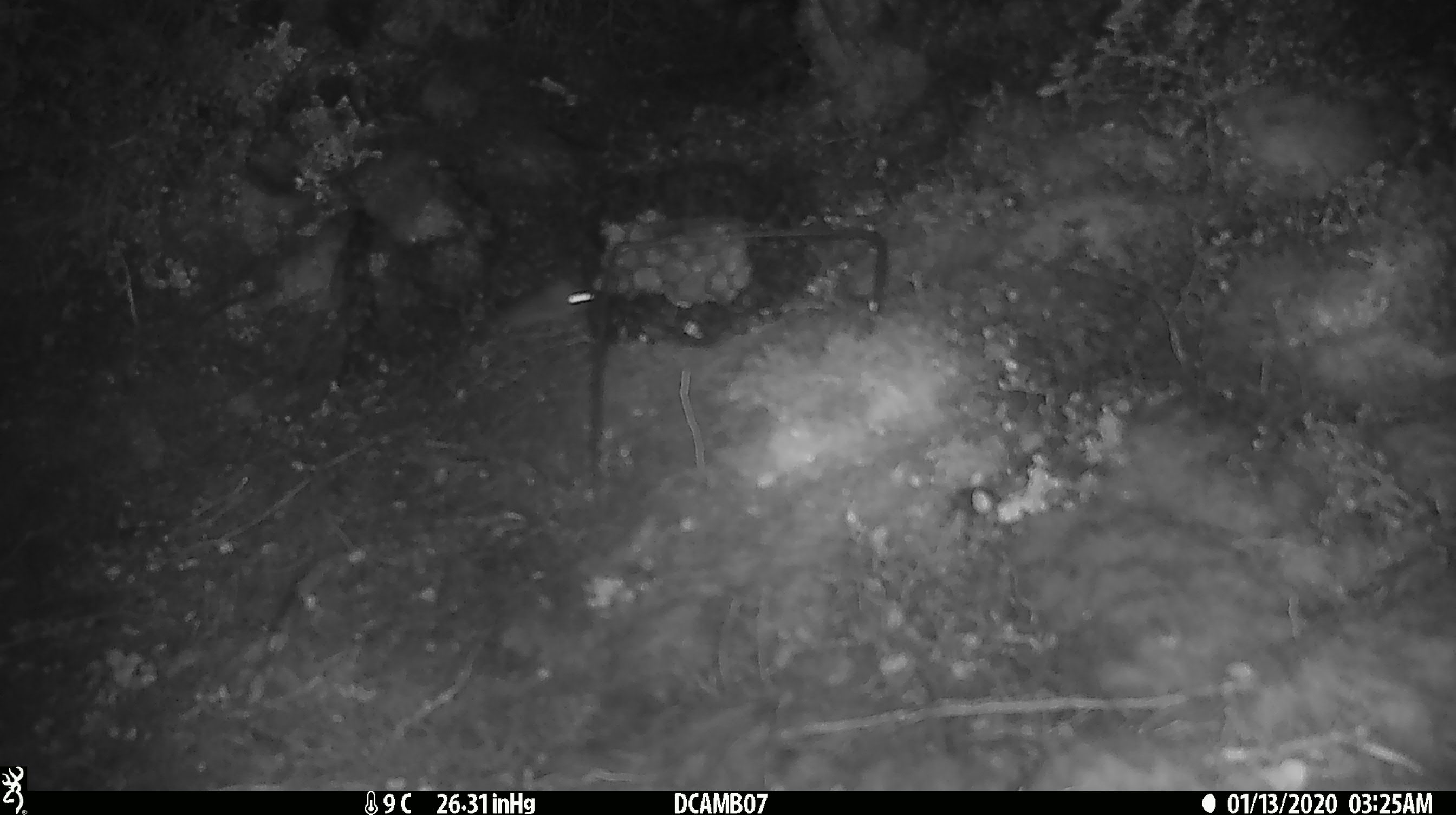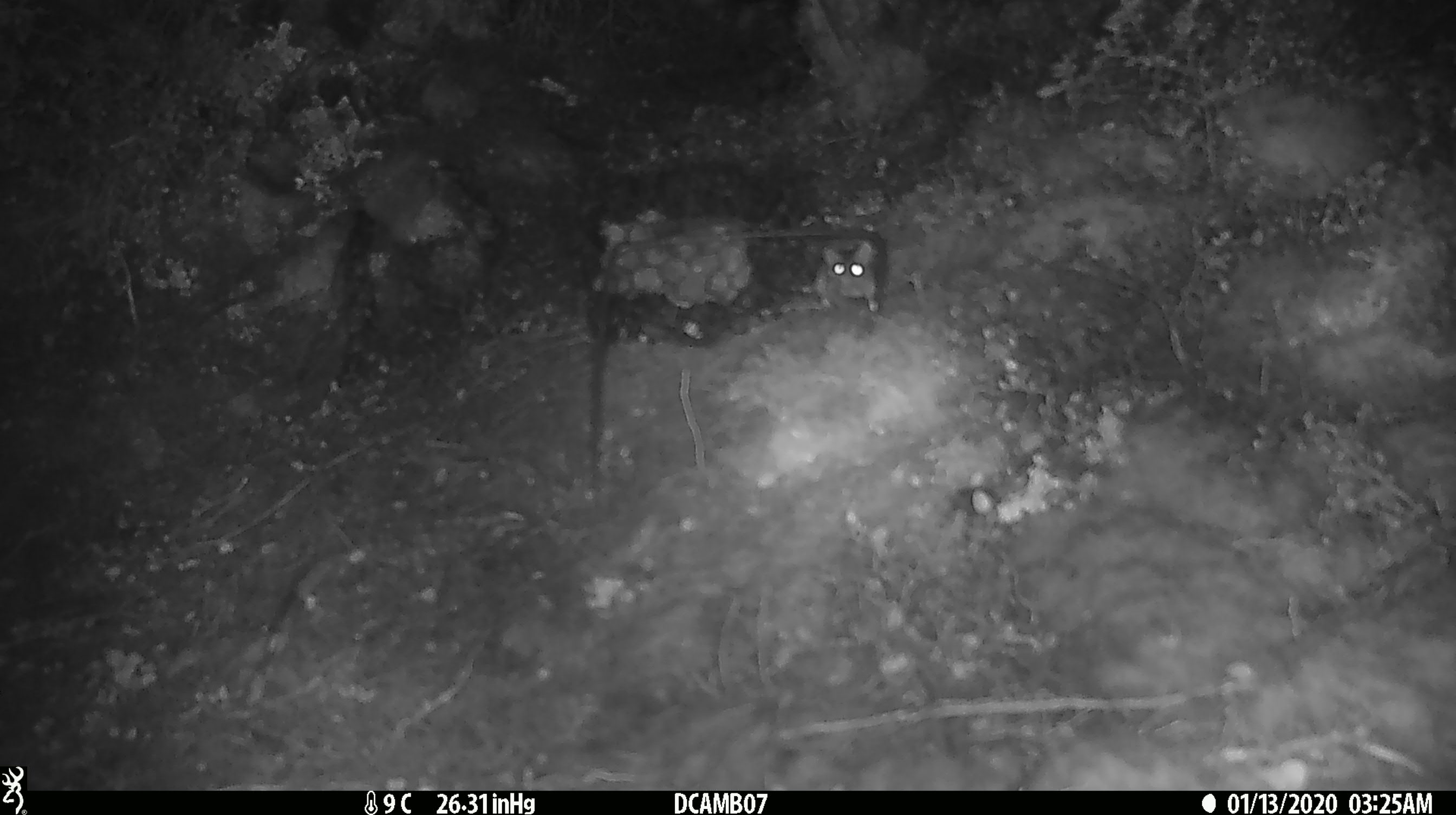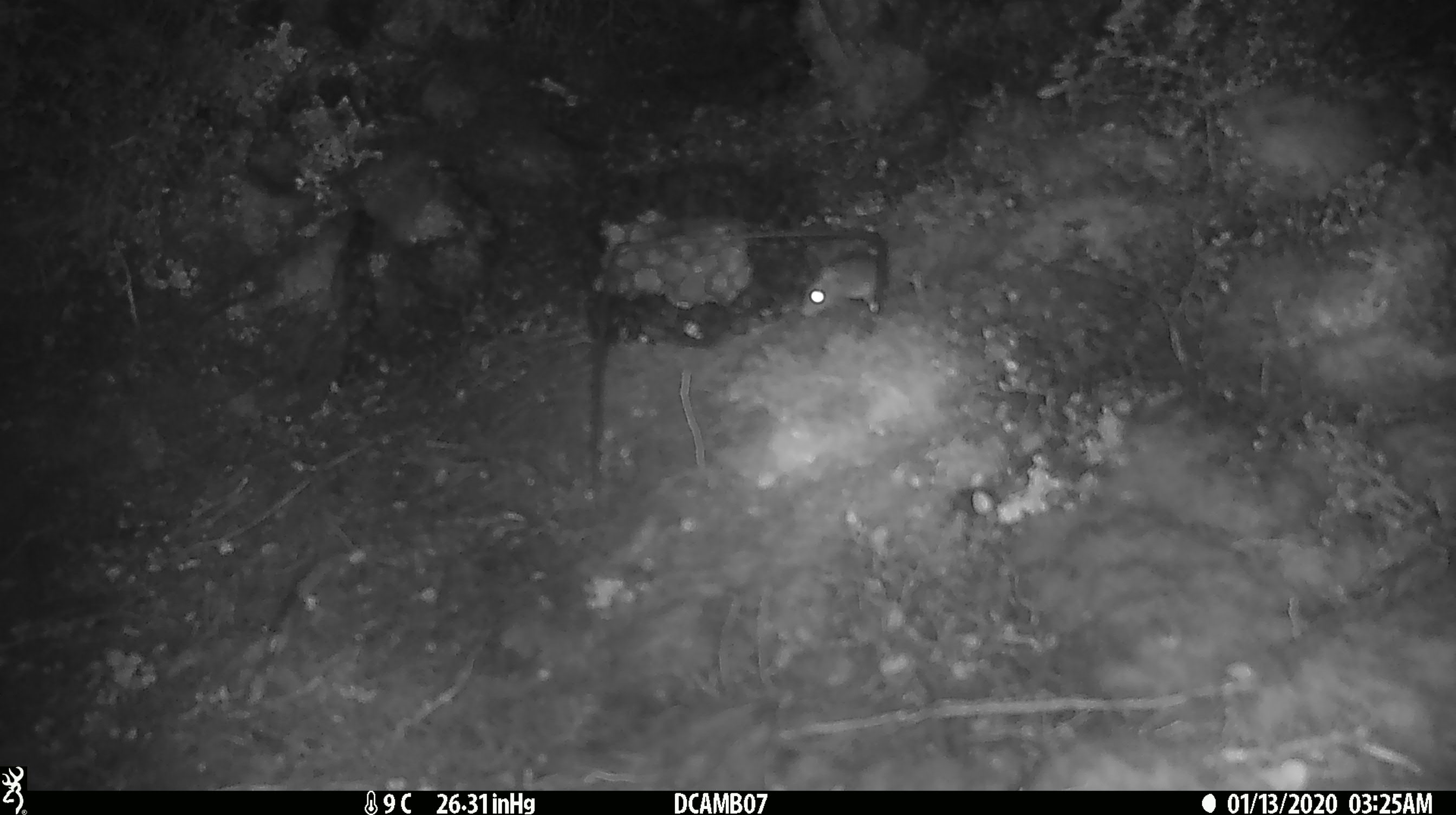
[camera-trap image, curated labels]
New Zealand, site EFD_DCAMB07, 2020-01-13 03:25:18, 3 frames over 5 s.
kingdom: Animalia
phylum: Chordata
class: Mammalia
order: Rodentia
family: Muridae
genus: Mus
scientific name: Mus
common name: mouse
Mouse (Mus).